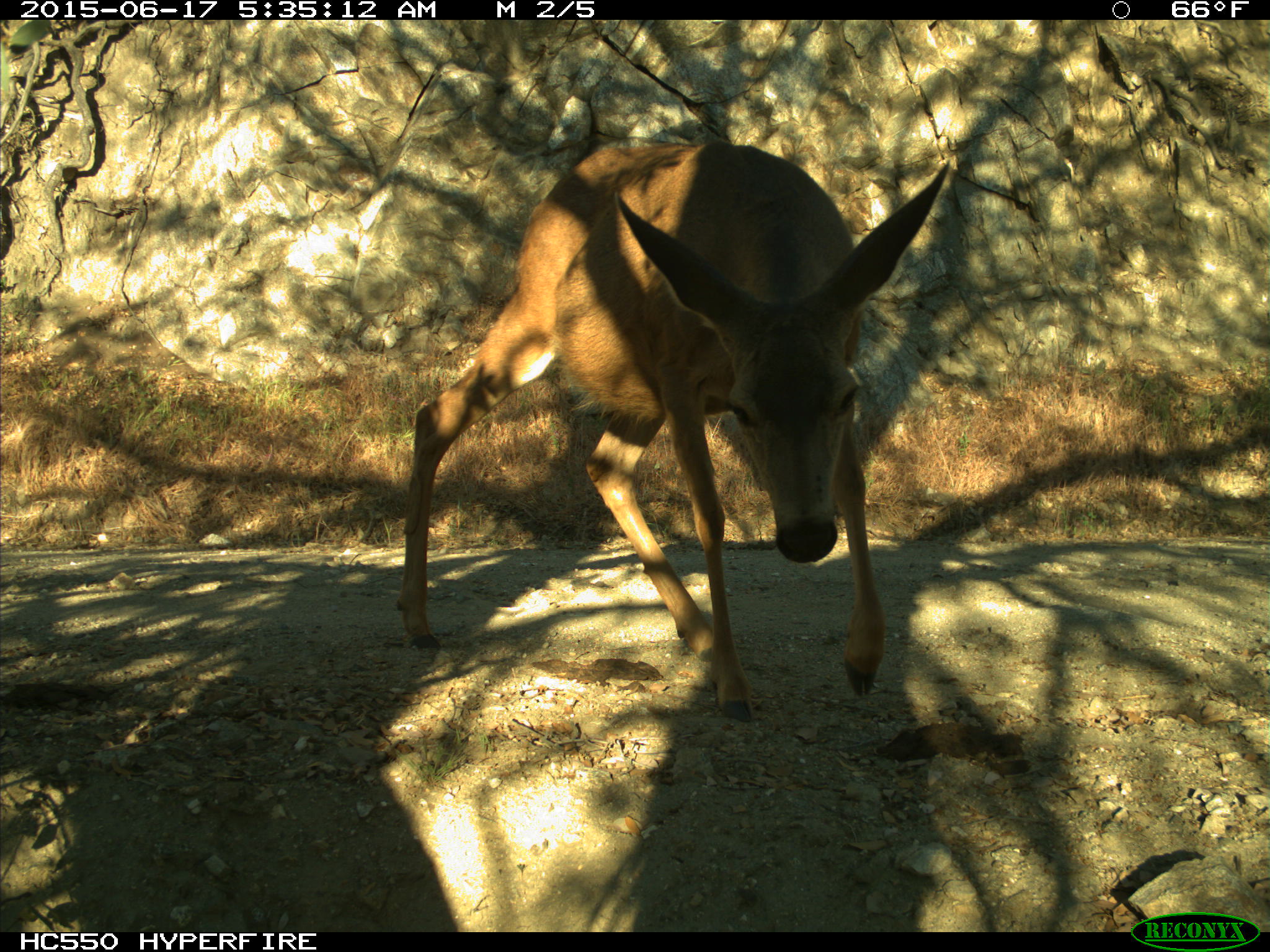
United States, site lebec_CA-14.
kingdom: Animalia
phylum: Chordata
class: Mammalia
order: Artiodactyla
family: Cervidae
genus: Odocoileus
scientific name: Odocoileus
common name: deer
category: unidentified deer